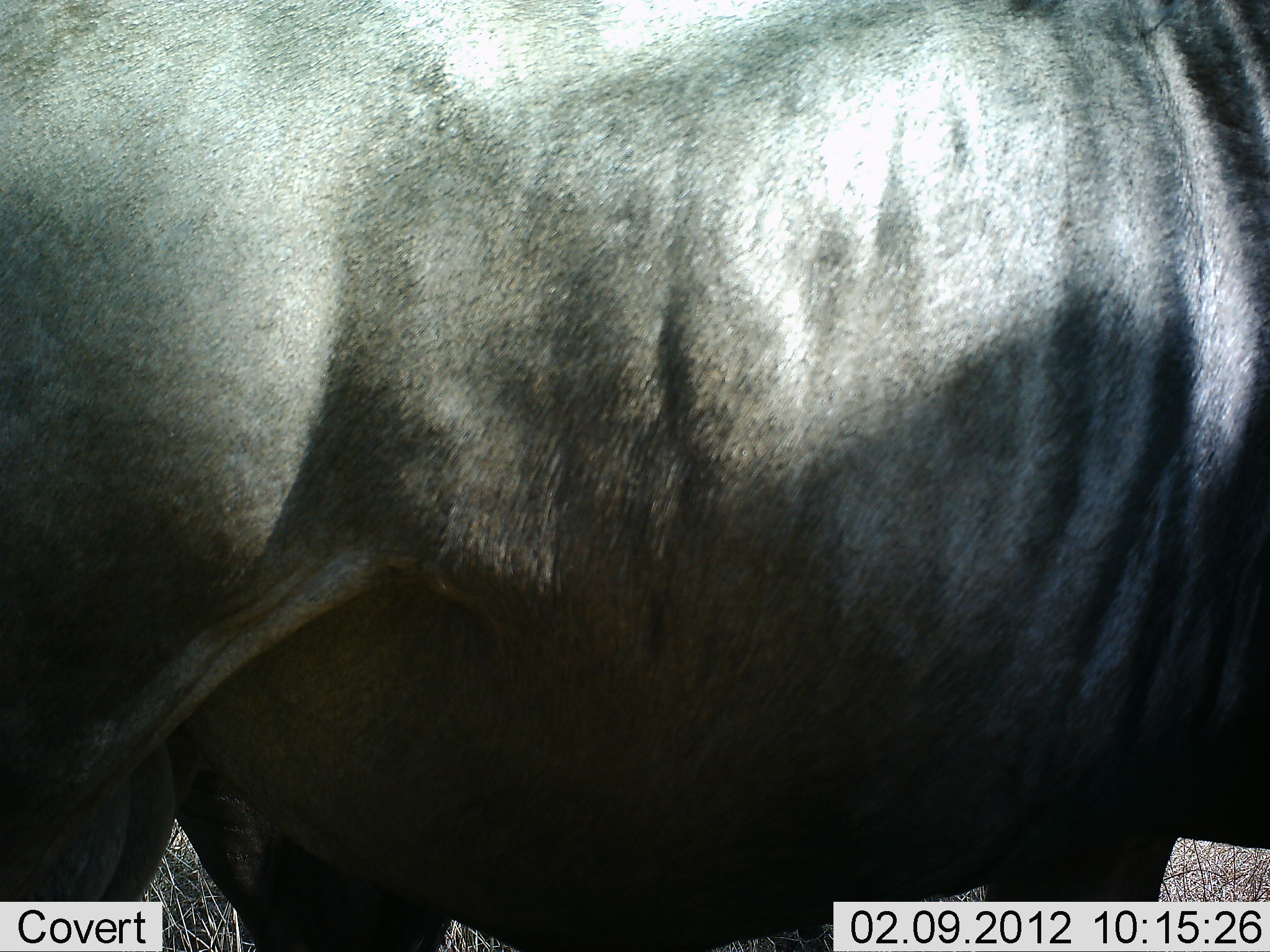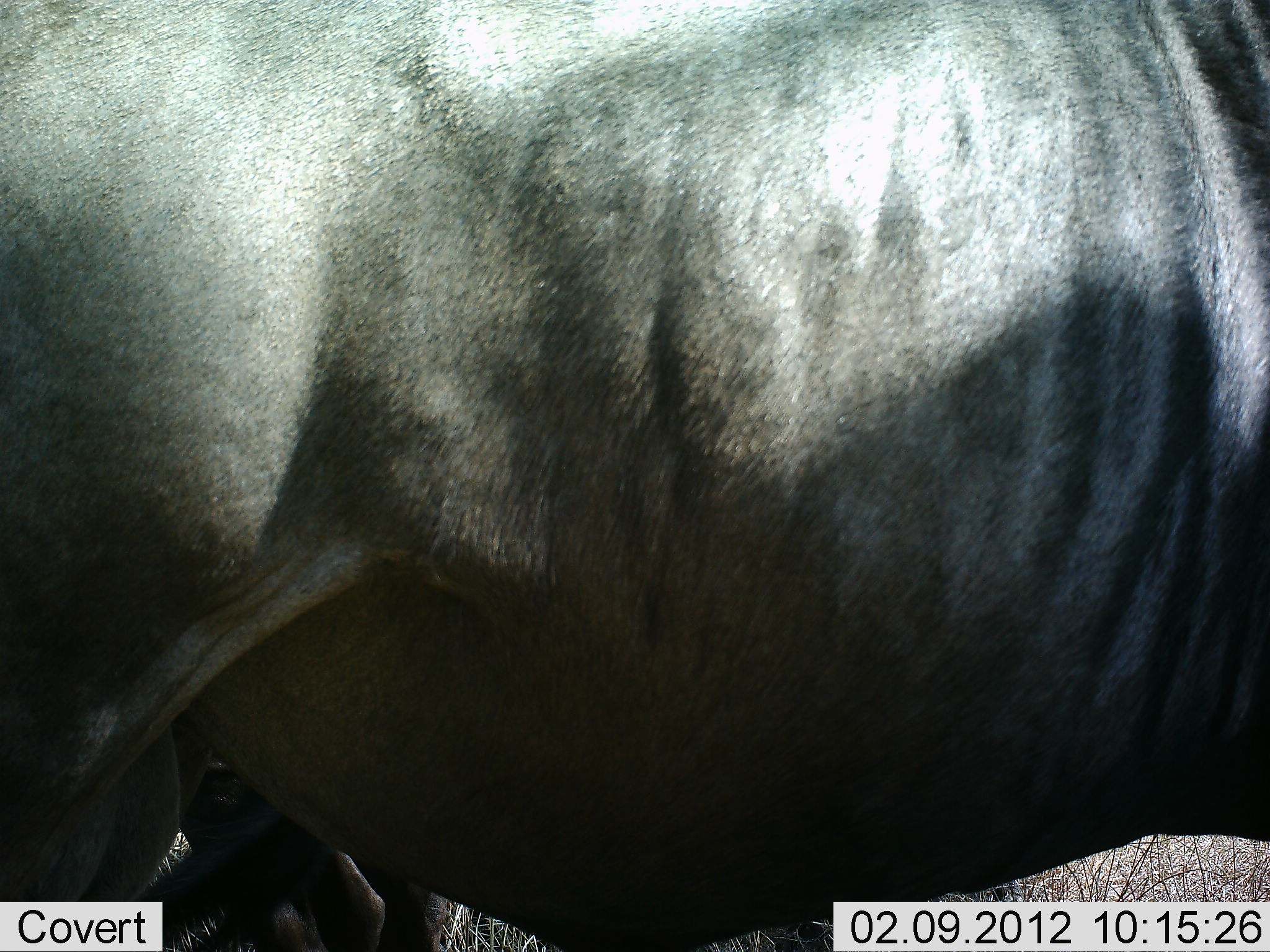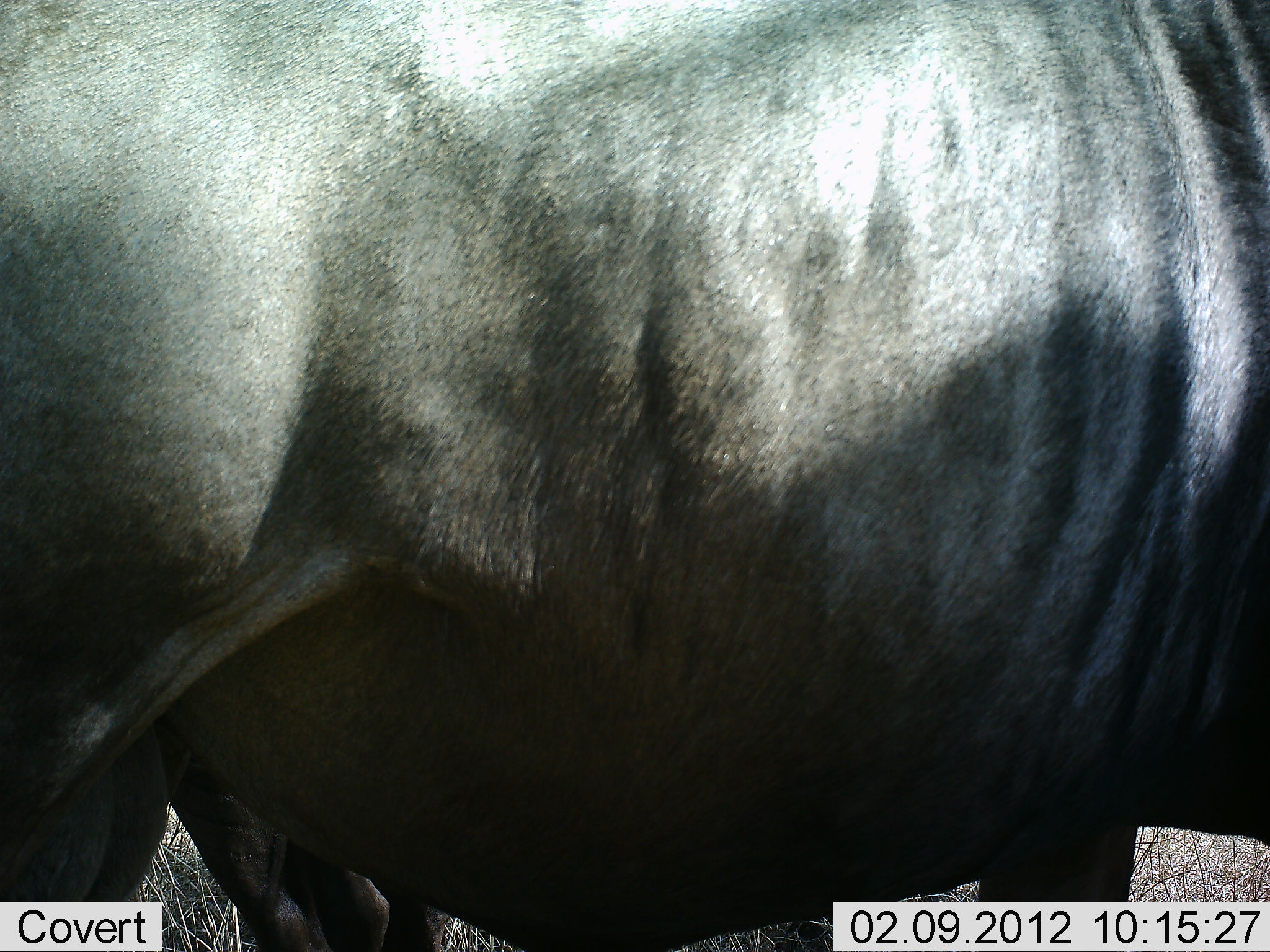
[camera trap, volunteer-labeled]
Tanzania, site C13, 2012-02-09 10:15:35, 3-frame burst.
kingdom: Animalia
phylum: Chordata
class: Mammalia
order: Artiodactyla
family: Bovidae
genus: Connochaetes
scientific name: Connochaetes taurinus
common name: blue wildebeest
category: wildebeest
Wildebeest (blue wildebeest) (Connochaetes taurinus), count 1. Behavior (volunteer vote fractions): standing 89%, resting 5%, moving 11%, interacting 0%. Young present (vote fraction): 0%. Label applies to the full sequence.